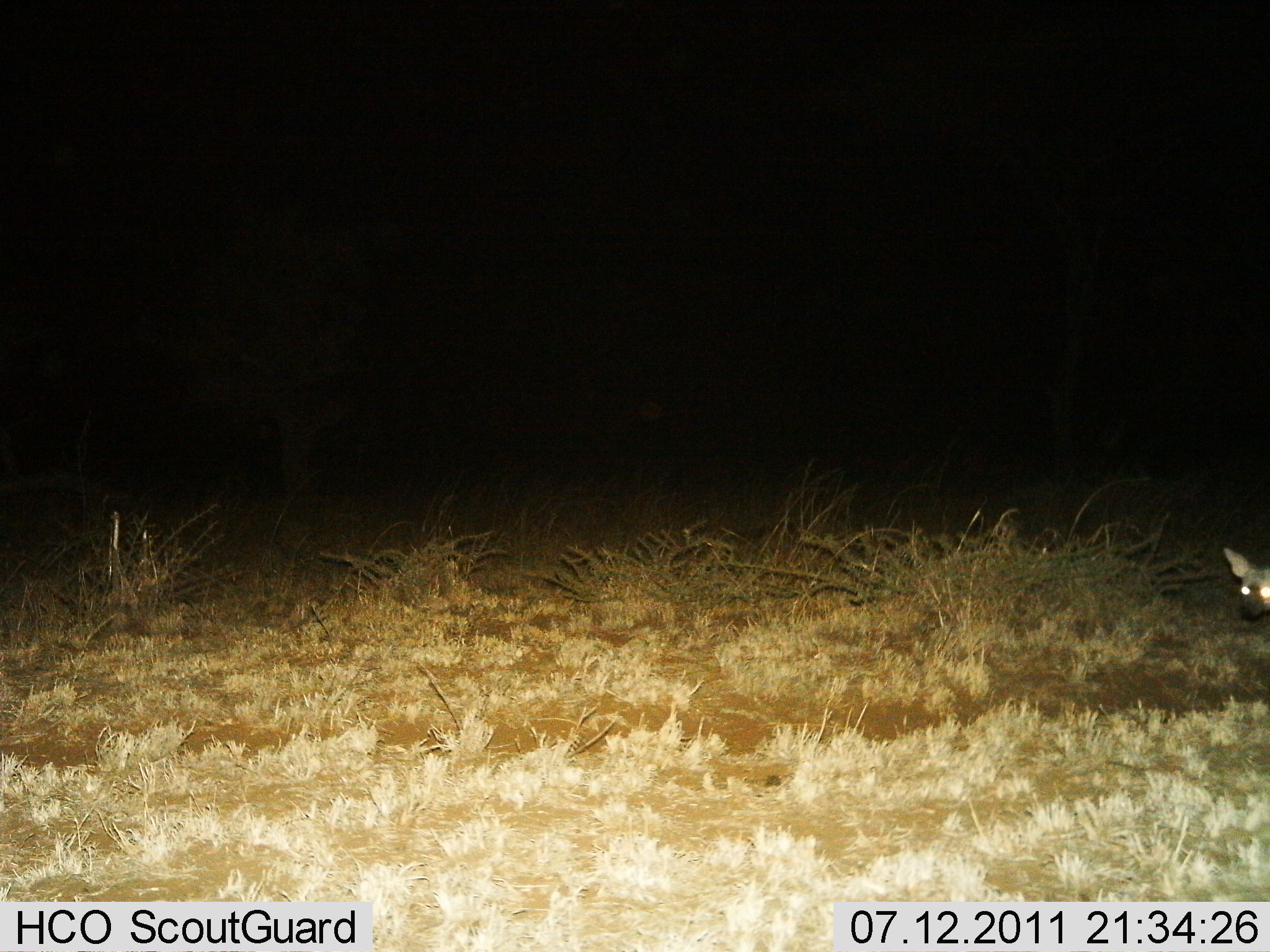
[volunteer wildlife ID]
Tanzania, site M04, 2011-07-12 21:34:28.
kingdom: Animalia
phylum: Chordata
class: Mammalia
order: Carnivora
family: Canidae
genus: Otocyon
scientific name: Otocyon megalotis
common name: bat-eared fox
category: batearedfox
Batearedfox (bat-eared fox) (Otocyon megalotis), count 1. Behavior (volunteer vote fractions): standing 89%, resting 0%, moving 11%, interacting 0%. Young present (vote fraction): 0%. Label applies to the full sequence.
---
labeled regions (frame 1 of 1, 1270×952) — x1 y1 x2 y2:
animal: 1223 547 1270 620